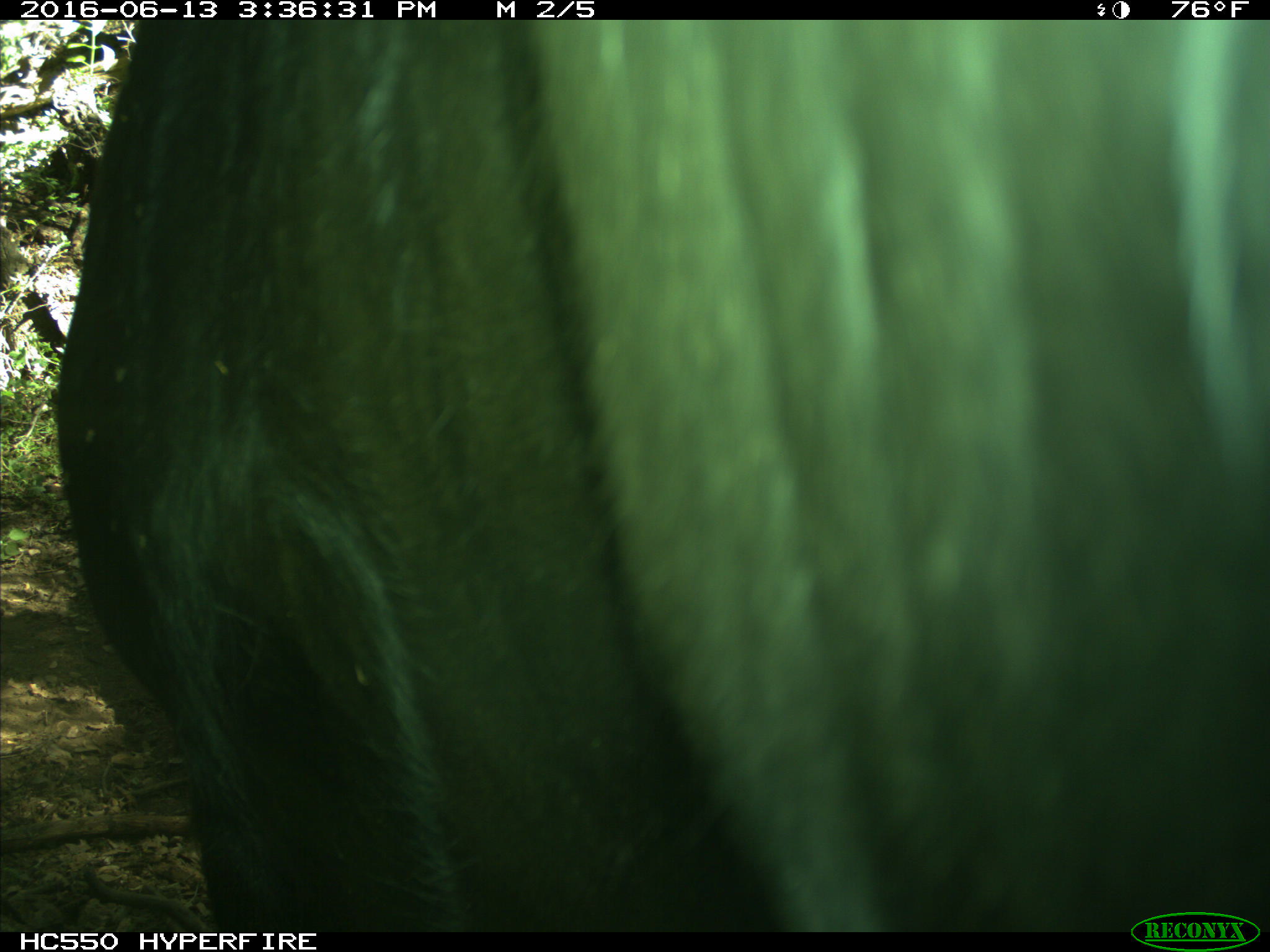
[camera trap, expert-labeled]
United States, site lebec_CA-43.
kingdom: Animalia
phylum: Chordata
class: Mammalia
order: Artiodactyla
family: Bovidae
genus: Bos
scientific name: Bos taurus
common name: domestic cow